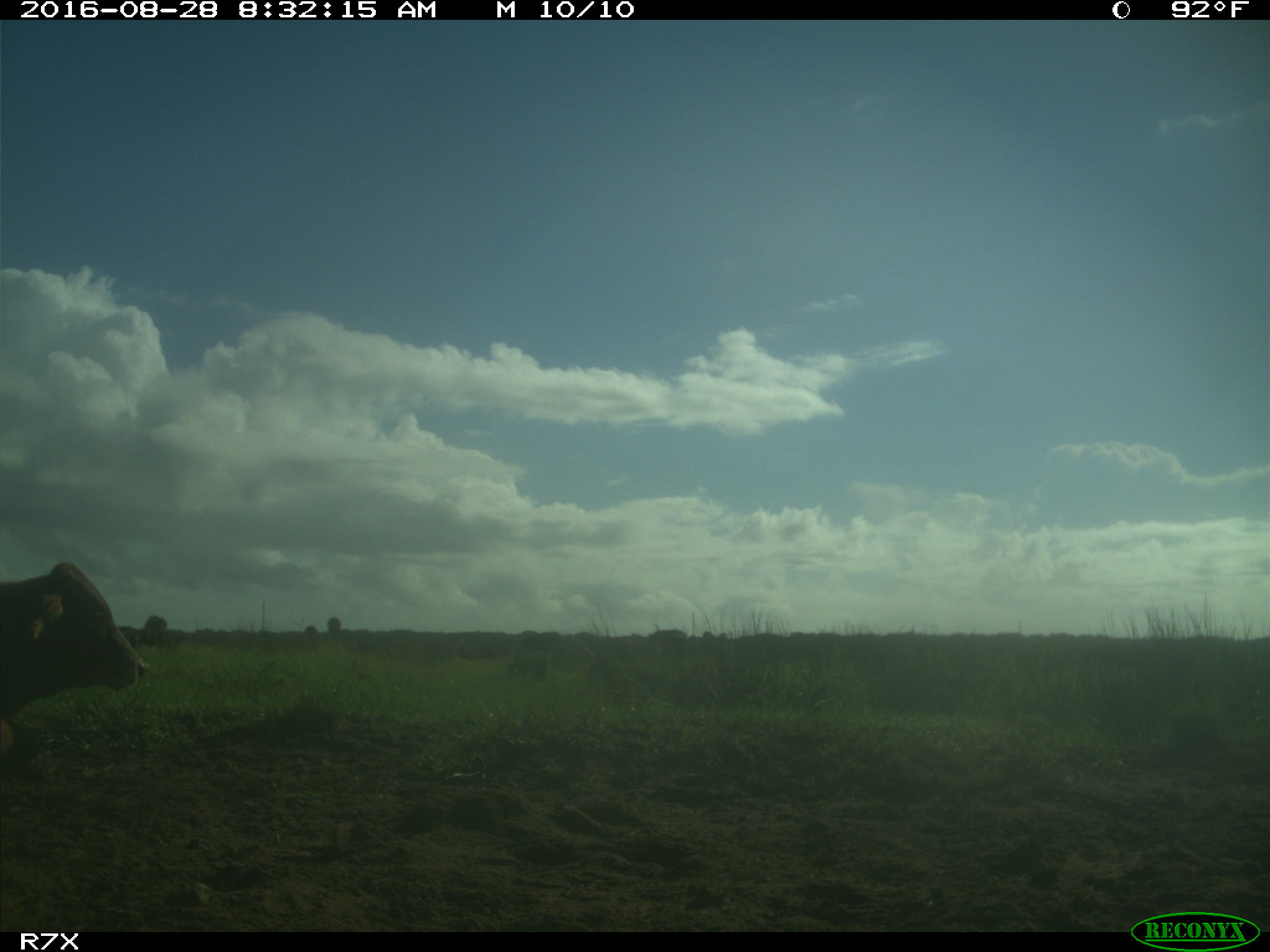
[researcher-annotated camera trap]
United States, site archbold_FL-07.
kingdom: Animalia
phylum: Chordata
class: Mammalia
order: Artiodactyla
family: Bovidae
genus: Bos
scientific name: Bos taurus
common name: domestic cow